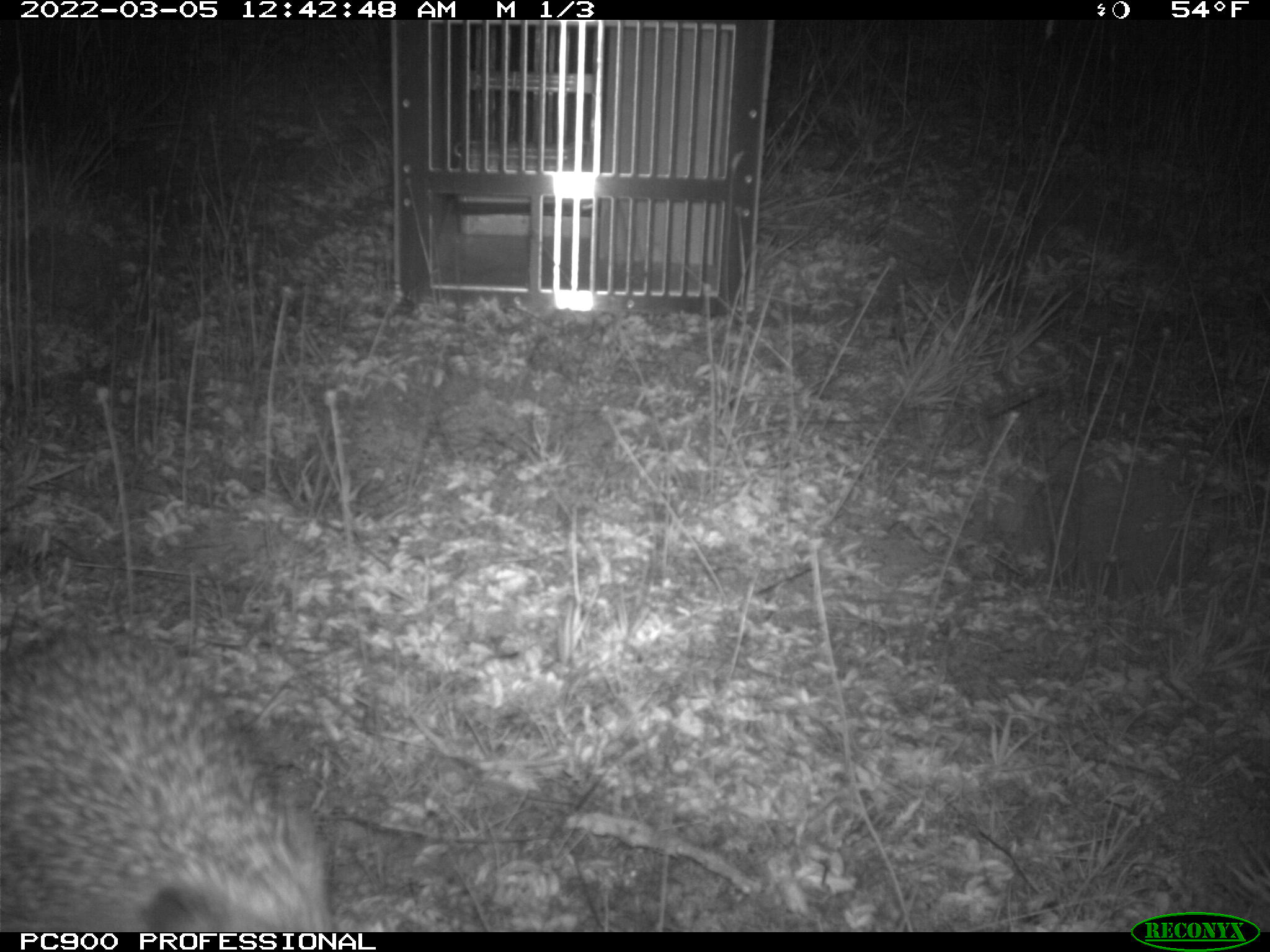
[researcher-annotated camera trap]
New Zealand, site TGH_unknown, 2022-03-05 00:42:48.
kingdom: Animalia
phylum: Chordata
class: Mammalia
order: Eulipotyphla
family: Erinaceidae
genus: Erinaceus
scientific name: Erinaceus europaeus europaeus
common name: european hedgehog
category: hedgehog